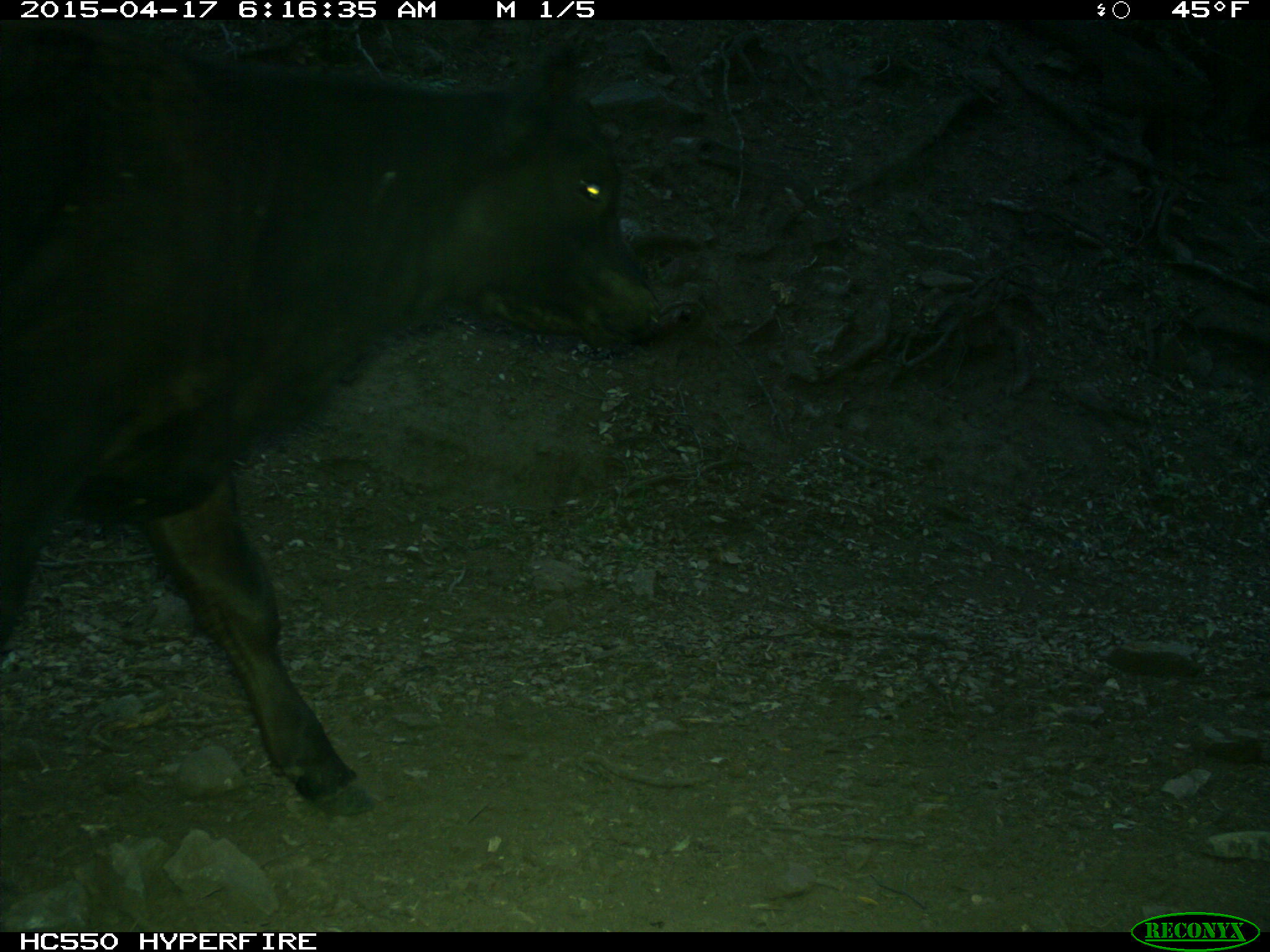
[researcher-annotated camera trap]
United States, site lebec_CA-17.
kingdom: Animalia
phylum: Chordata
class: Mammalia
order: Artiodactyla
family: Bovidae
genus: Bos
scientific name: Bos taurus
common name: domestic cow